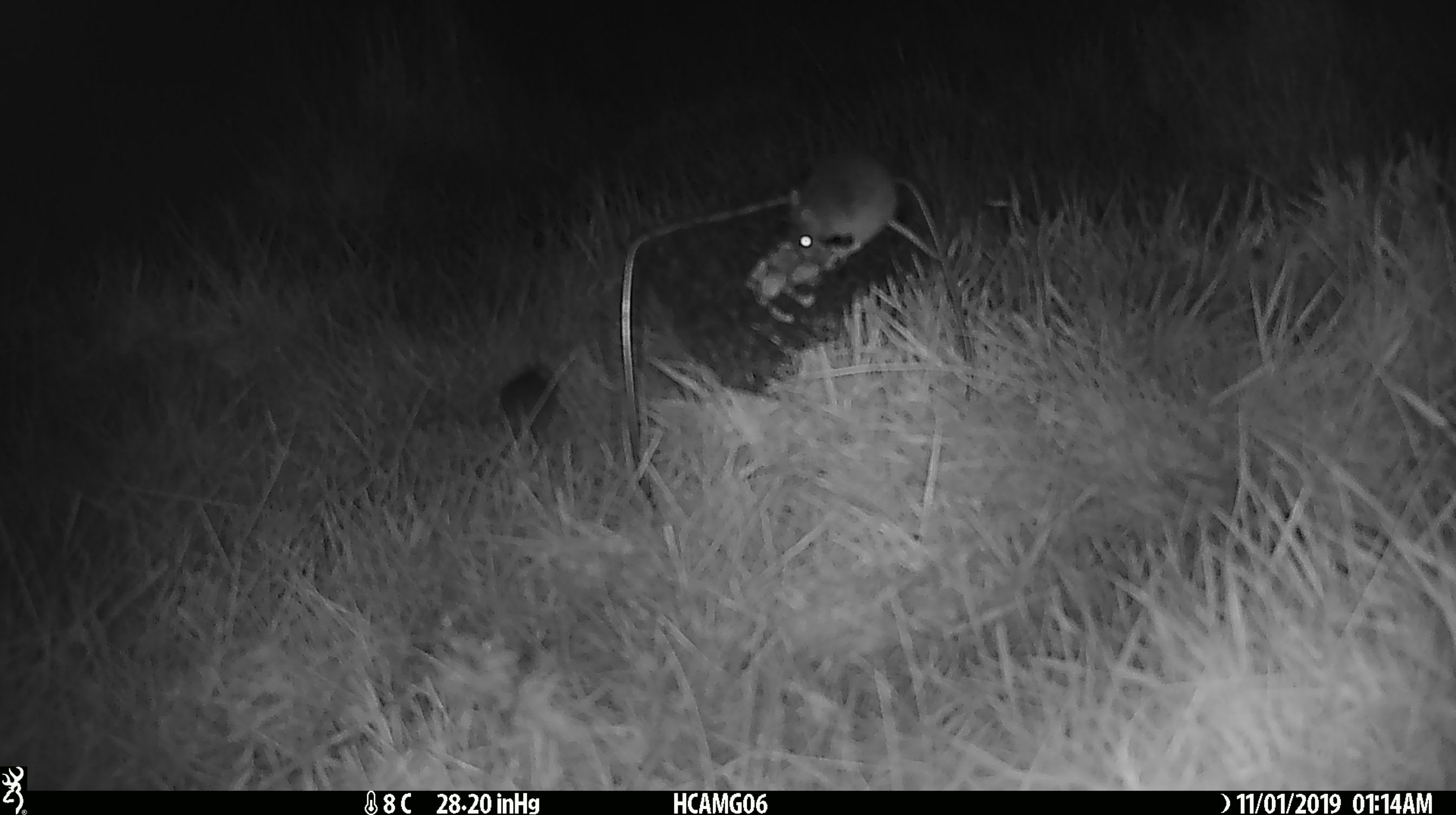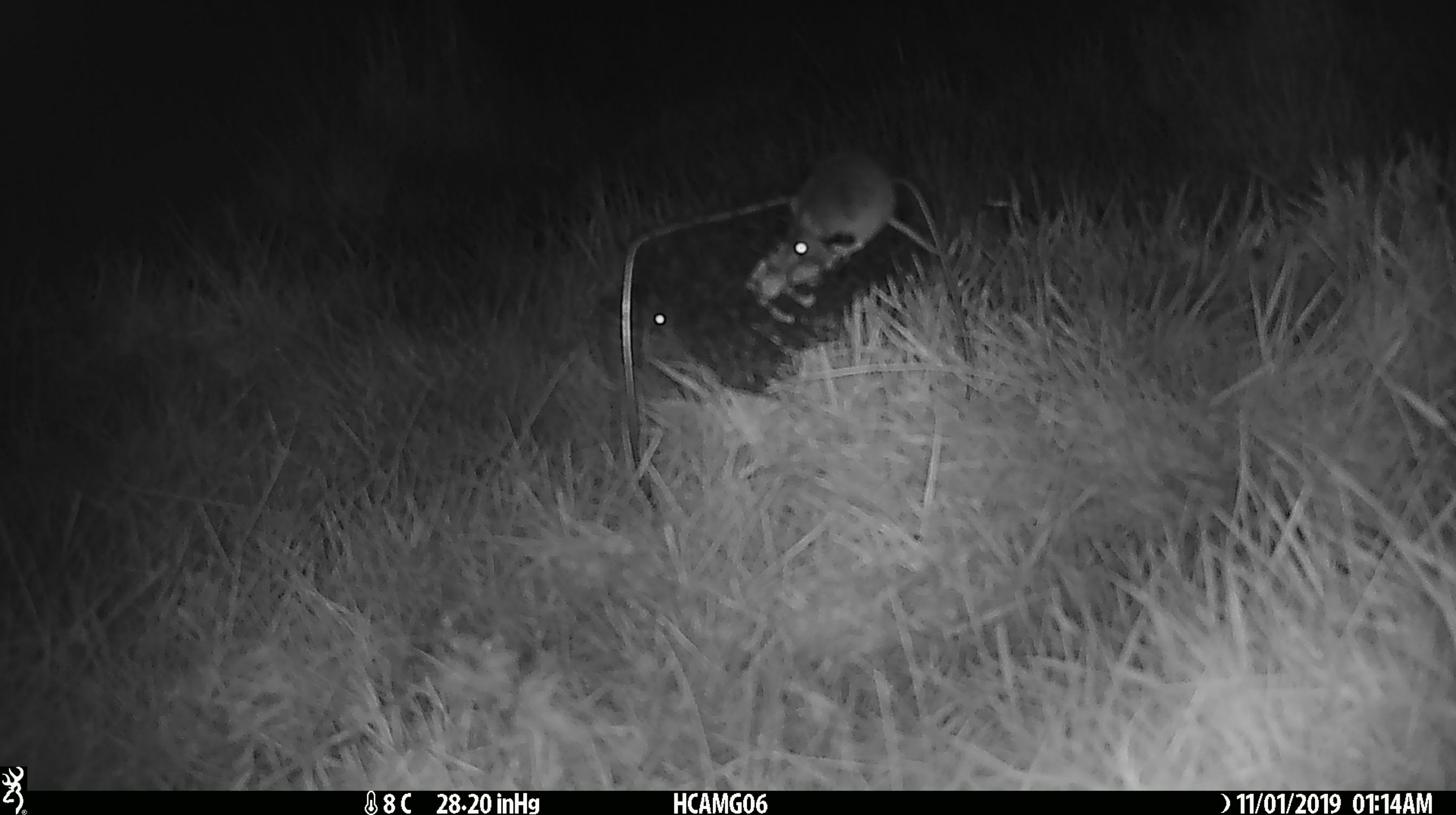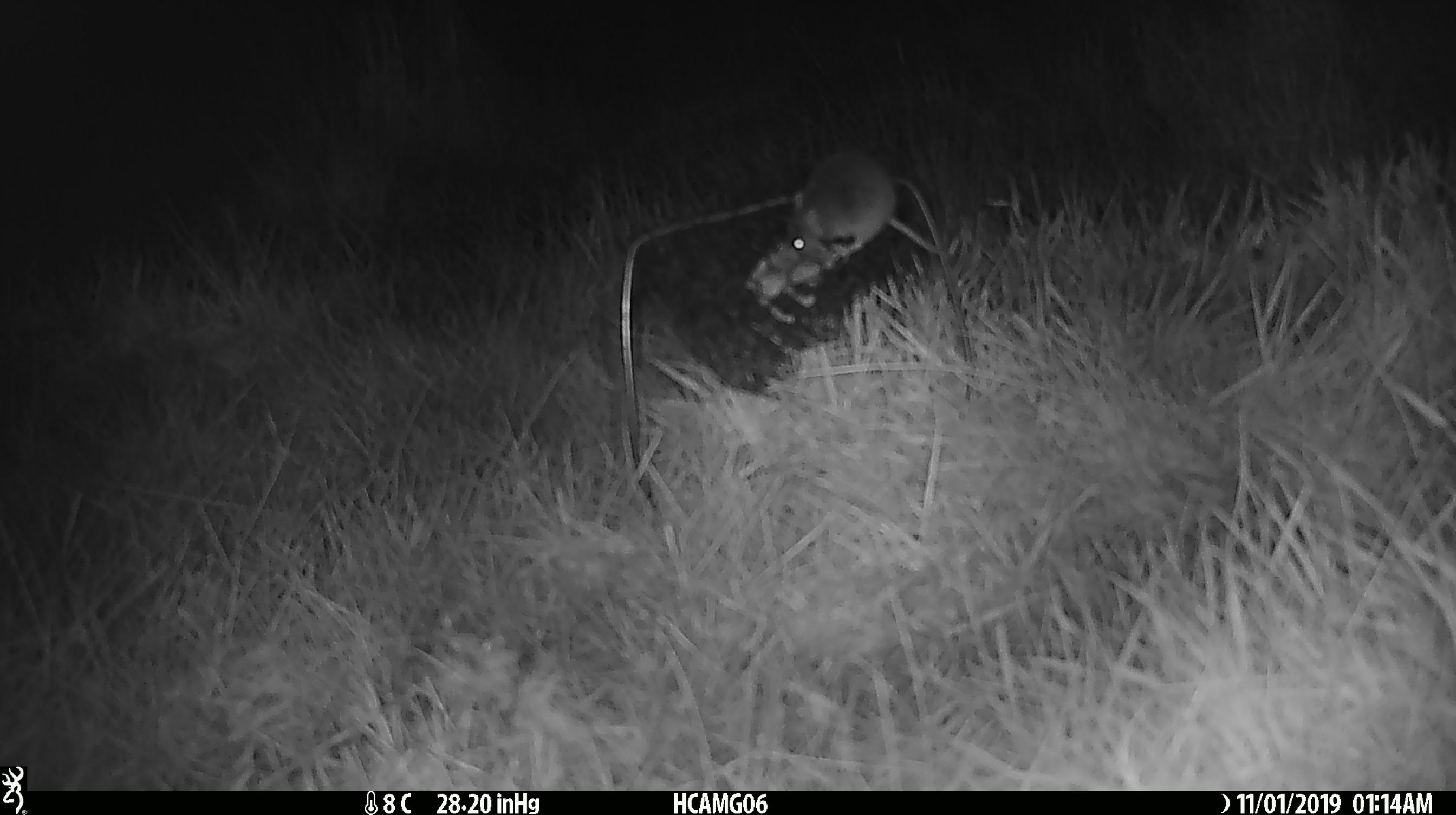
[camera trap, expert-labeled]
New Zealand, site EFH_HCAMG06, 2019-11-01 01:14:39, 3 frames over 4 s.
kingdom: Animalia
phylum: Chordata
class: Mammalia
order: Rodentia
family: Muridae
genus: Mus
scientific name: Mus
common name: mouse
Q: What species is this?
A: Mouse (Mus).